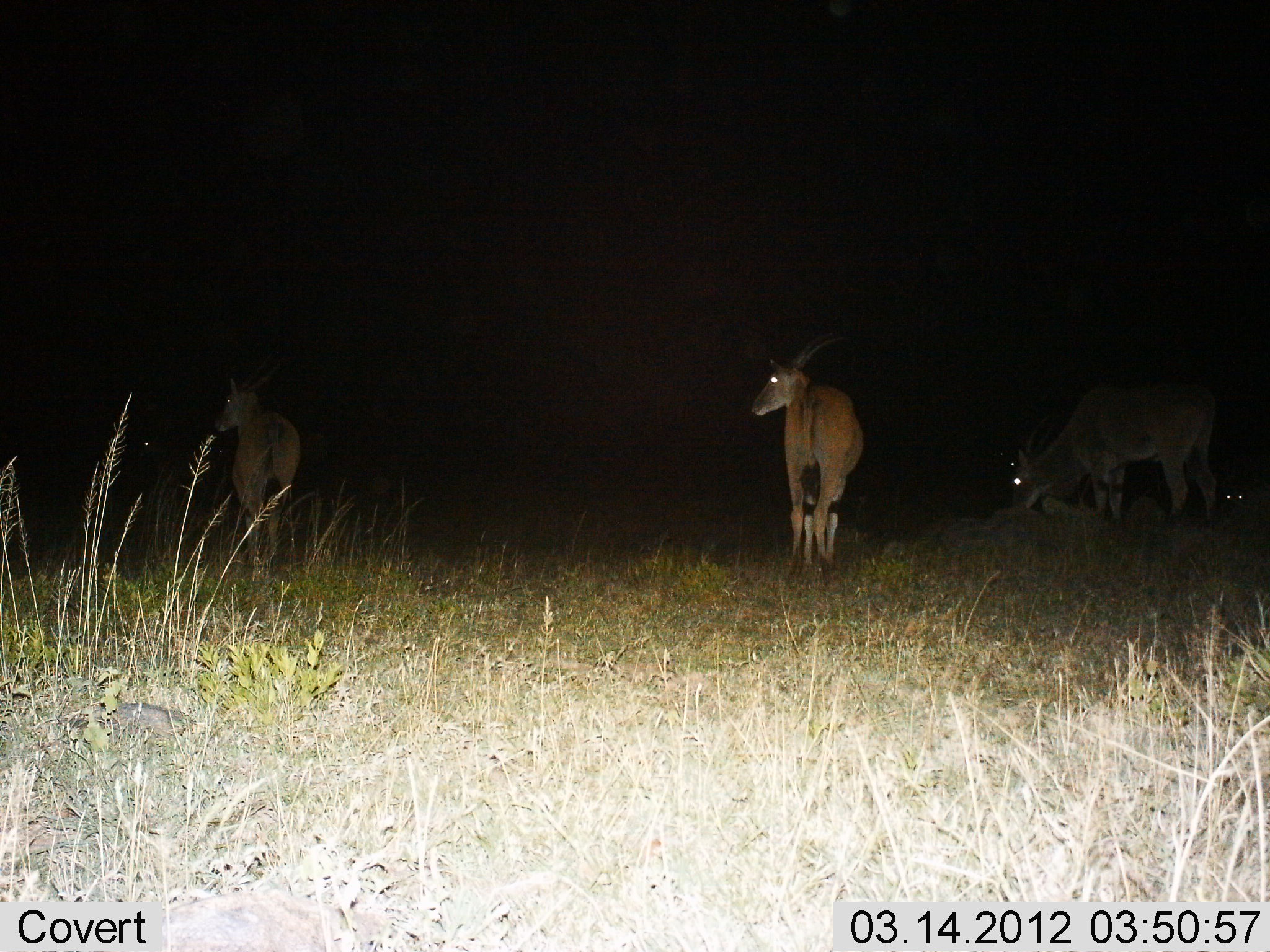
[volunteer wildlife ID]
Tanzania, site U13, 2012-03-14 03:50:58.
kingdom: Animalia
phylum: Chordata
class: Mammalia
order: Artiodactyla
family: Bovidae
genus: Tragelaphus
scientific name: Tragelaphus oryx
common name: eland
Eland (Tragelaphus oryx), count 4. Behavior (volunteer vote fractions): standing 100%, resting 0%, moving 0%, interacting 0%. Young present (vote fraction): 0%. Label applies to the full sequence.